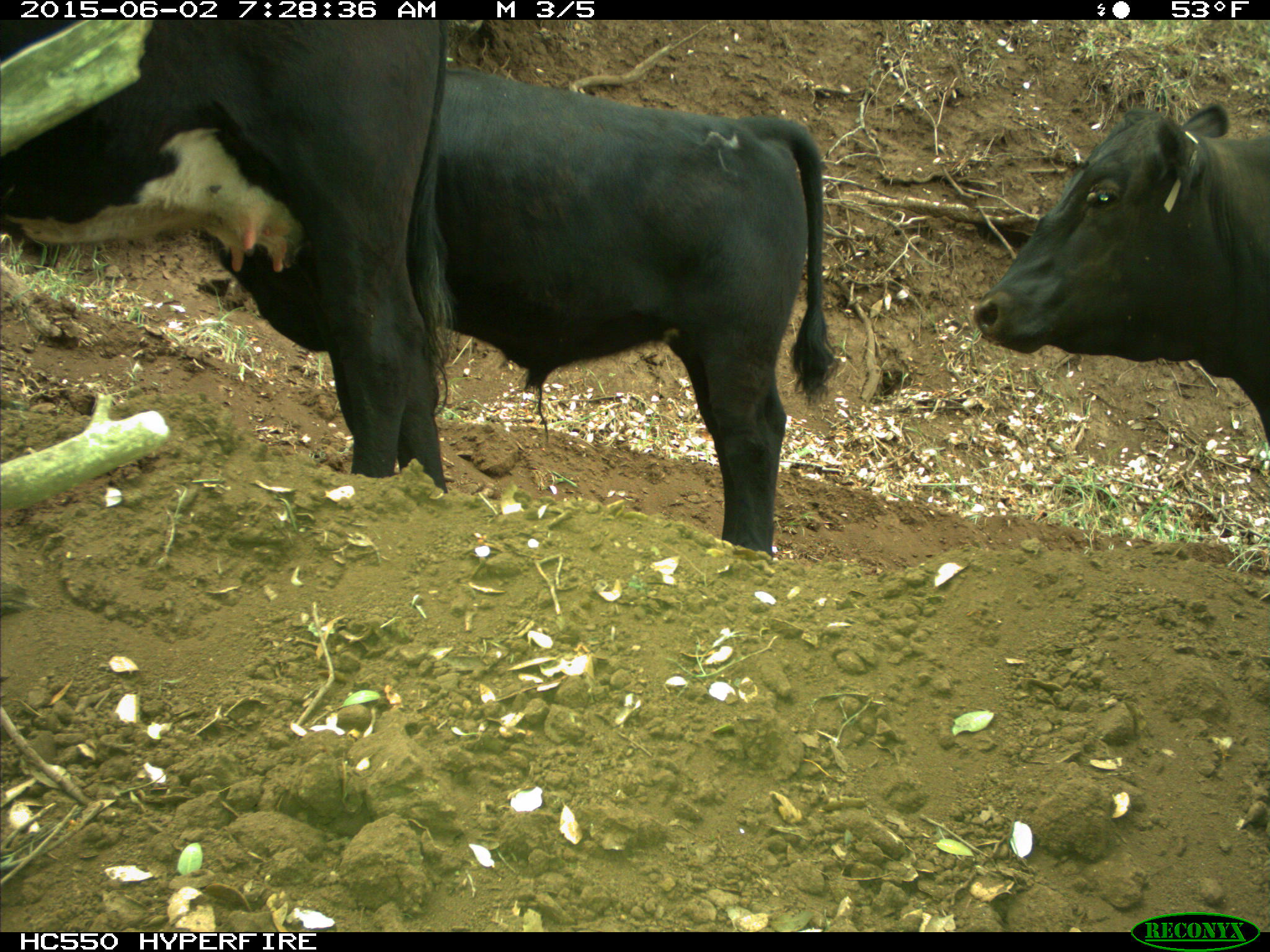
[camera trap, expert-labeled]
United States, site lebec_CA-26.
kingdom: Animalia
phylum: Chordata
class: Mammalia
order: Artiodactyla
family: Bovidae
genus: Bos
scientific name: Bos taurus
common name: domestic cow